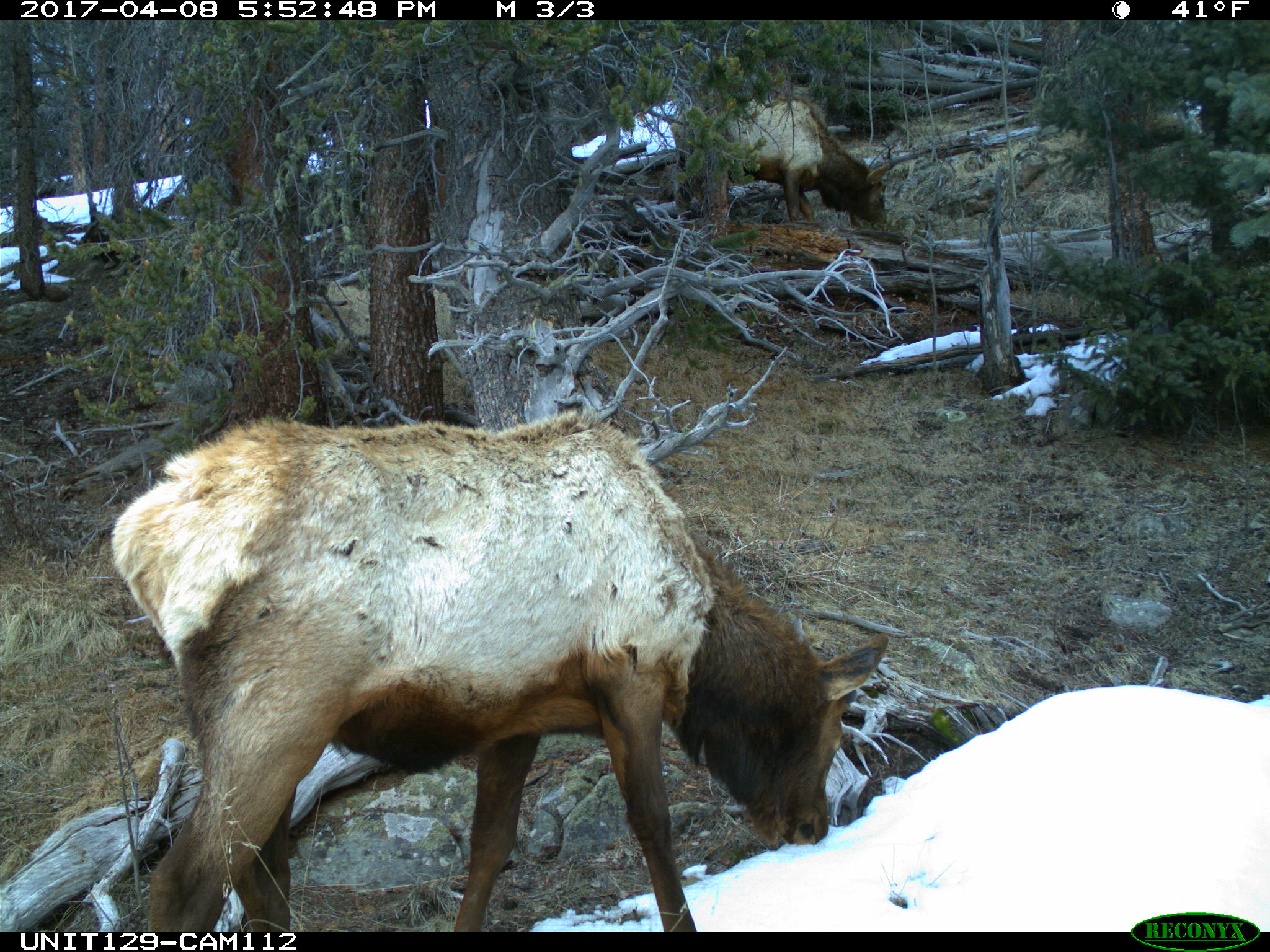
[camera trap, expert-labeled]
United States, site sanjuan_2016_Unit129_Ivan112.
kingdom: Animalia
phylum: Chordata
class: Mammalia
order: Artiodactyla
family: Cervidae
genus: Cervus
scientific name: Cervus elaphus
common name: red deer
Cervus elaphus (red deer).